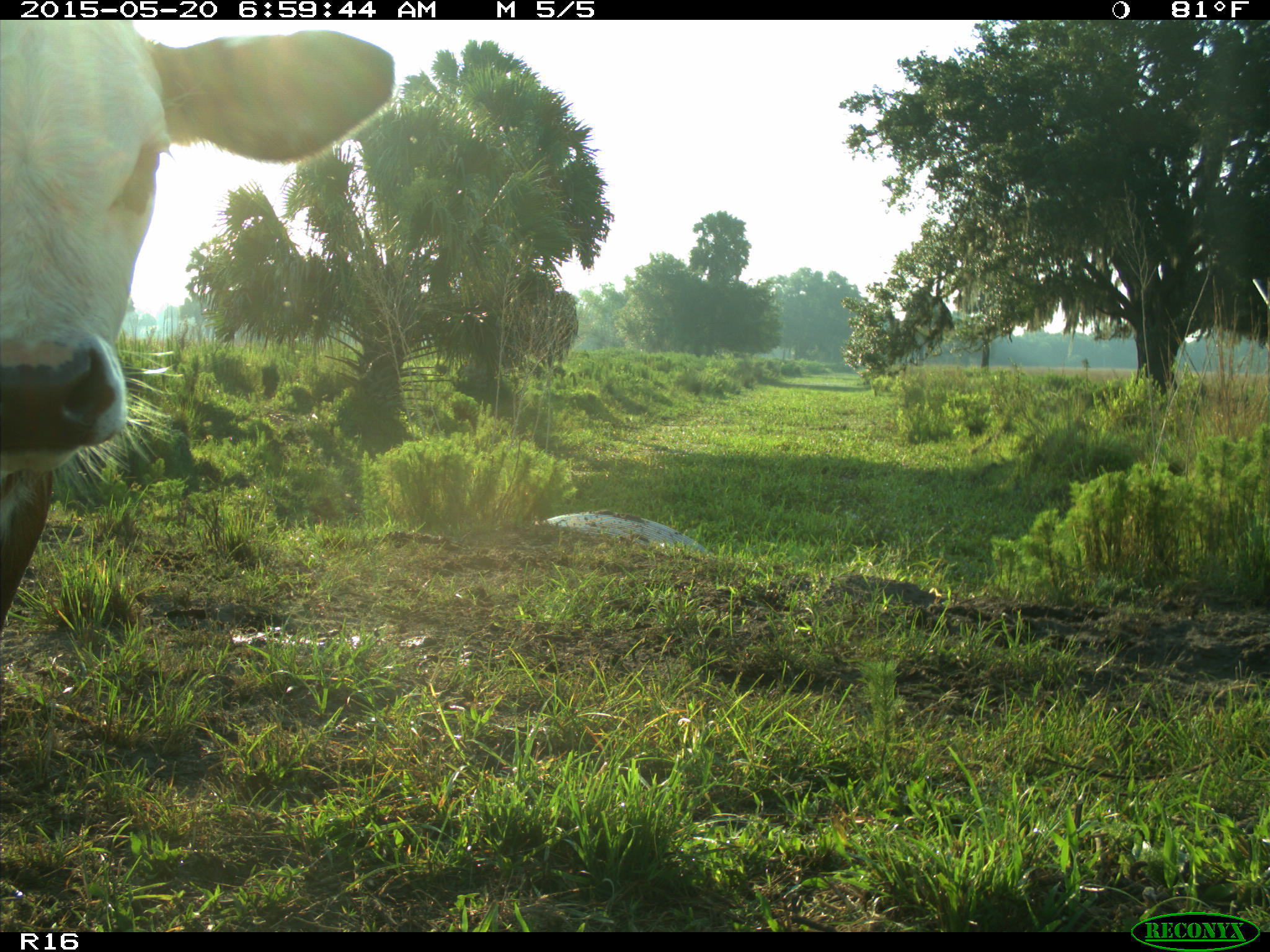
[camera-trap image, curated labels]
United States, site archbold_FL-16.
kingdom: Animalia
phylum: Chordata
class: Mammalia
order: Artiodactyla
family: Bovidae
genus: Bos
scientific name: Bos taurus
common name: domestic cow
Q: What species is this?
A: Bos taurus (domestic cow).